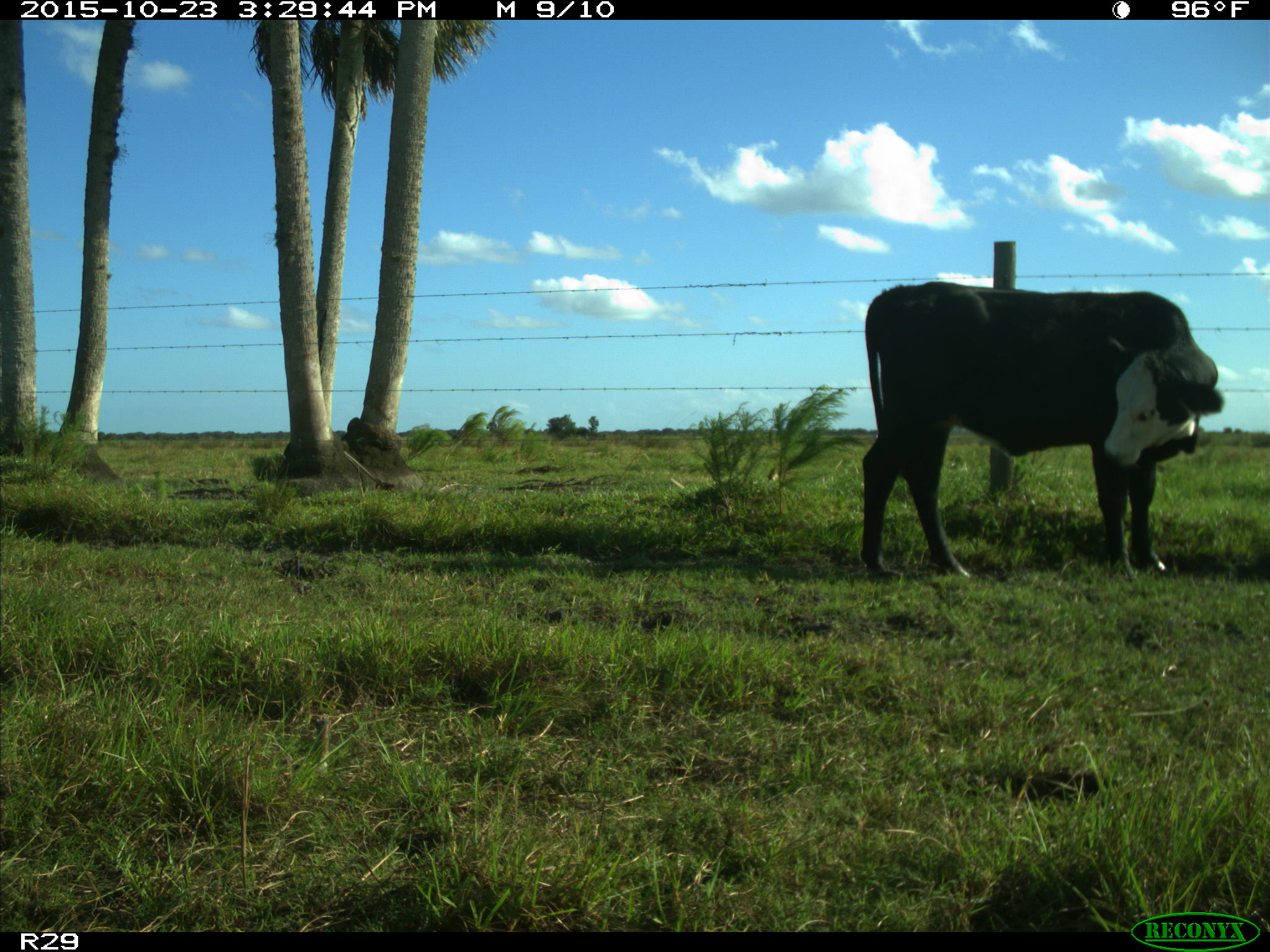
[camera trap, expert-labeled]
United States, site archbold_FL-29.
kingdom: Animalia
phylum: Chordata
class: Mammalia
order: Artiodactyla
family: Bovidae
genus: Bos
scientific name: Bos taurus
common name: domestic cow